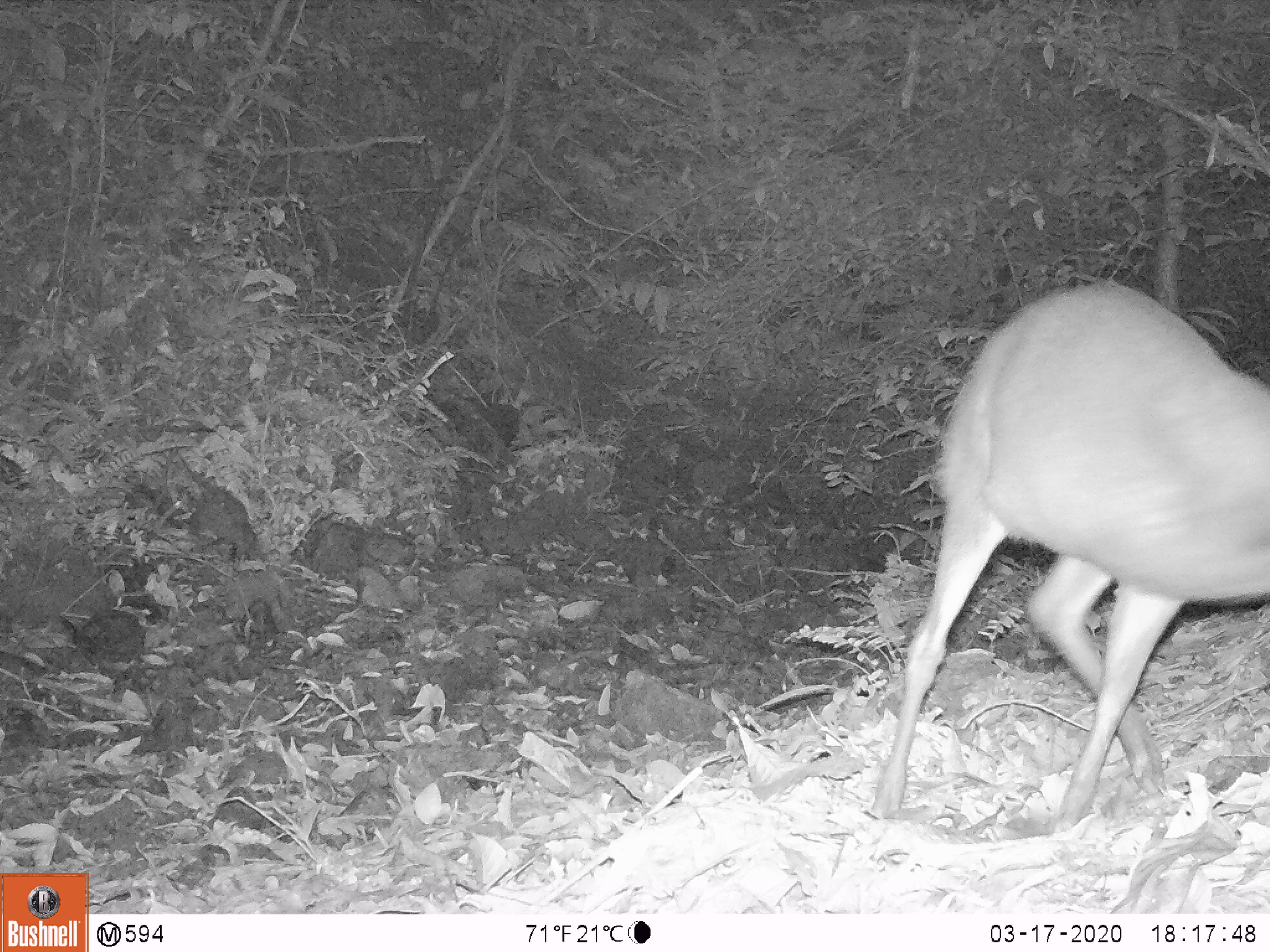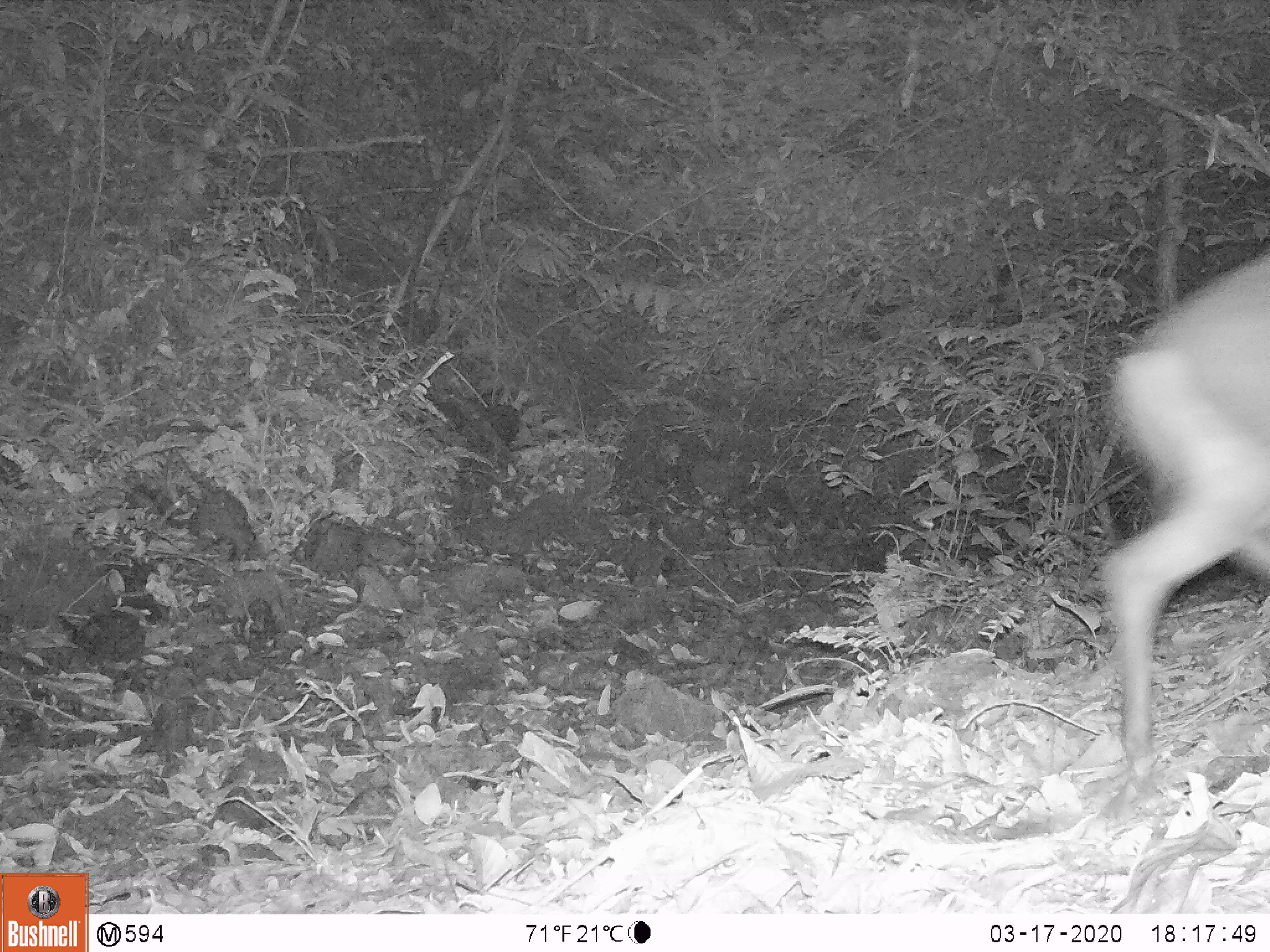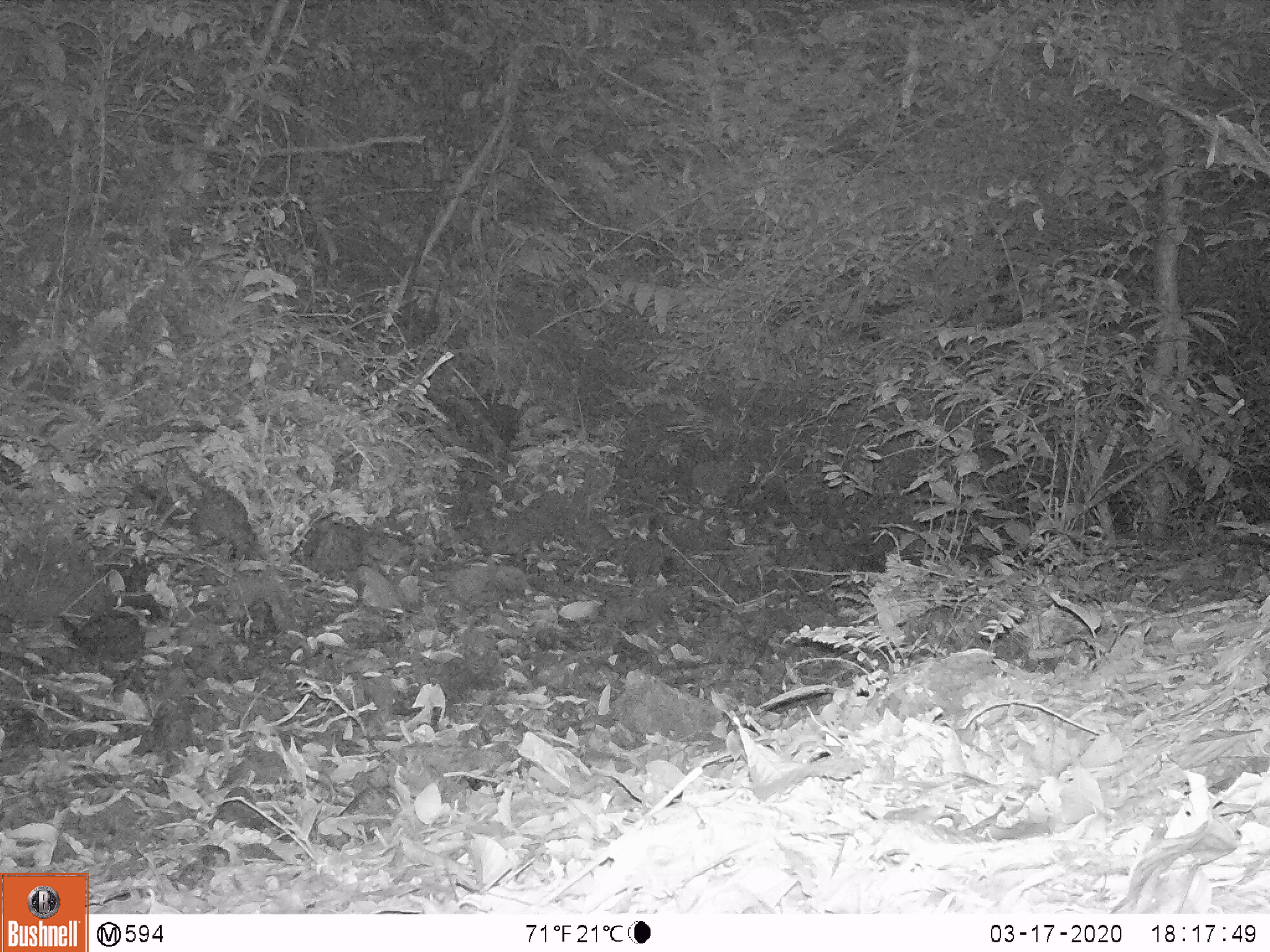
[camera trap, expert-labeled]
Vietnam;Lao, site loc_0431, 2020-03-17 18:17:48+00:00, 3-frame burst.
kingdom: Animalia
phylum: Chordata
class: Mammalia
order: Artiodactyla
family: Cervidae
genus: Muntiacus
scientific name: Muntiacus rooseveltorum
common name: roosevelt's muntjac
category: roosevelts muntjac group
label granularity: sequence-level